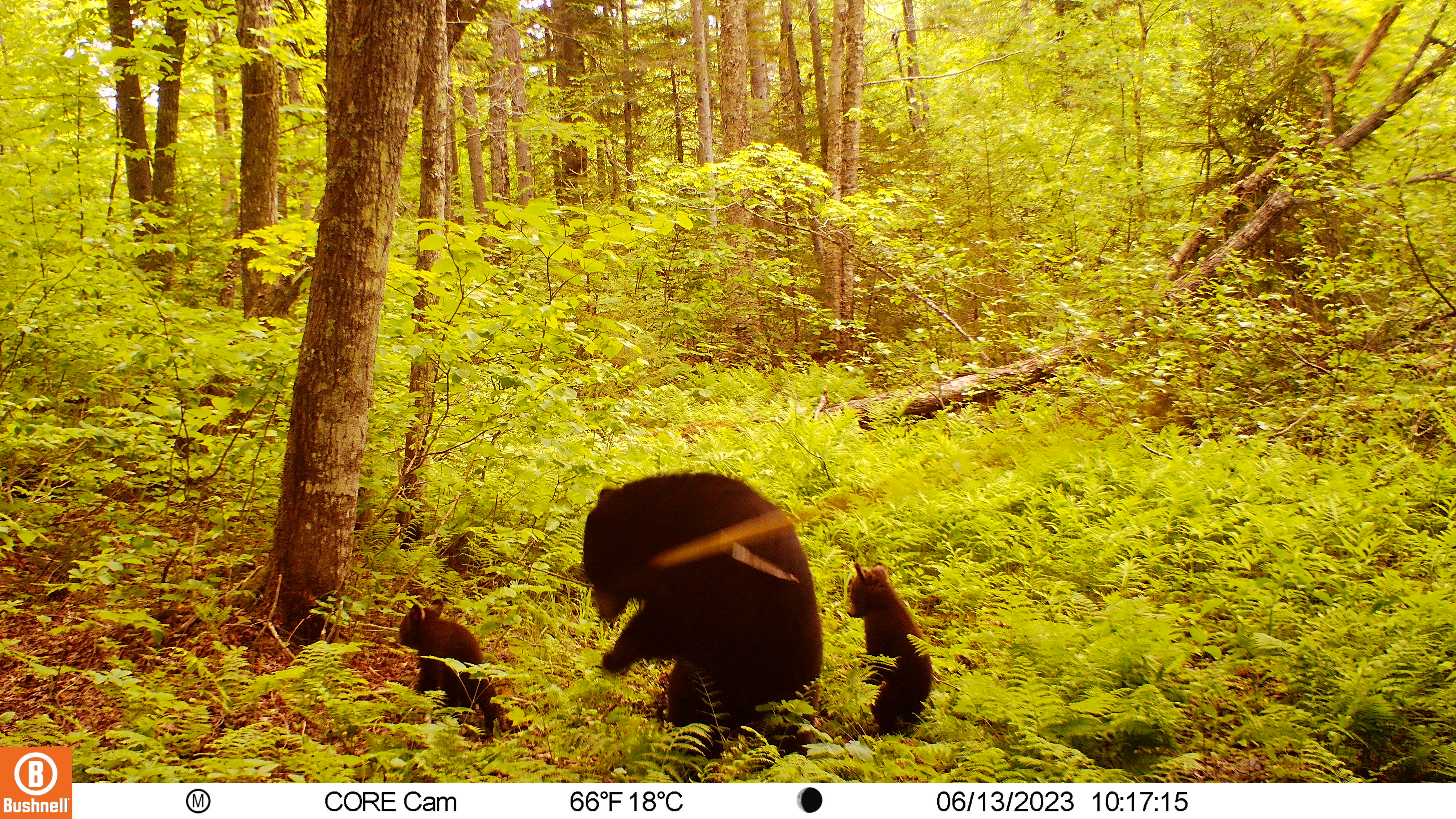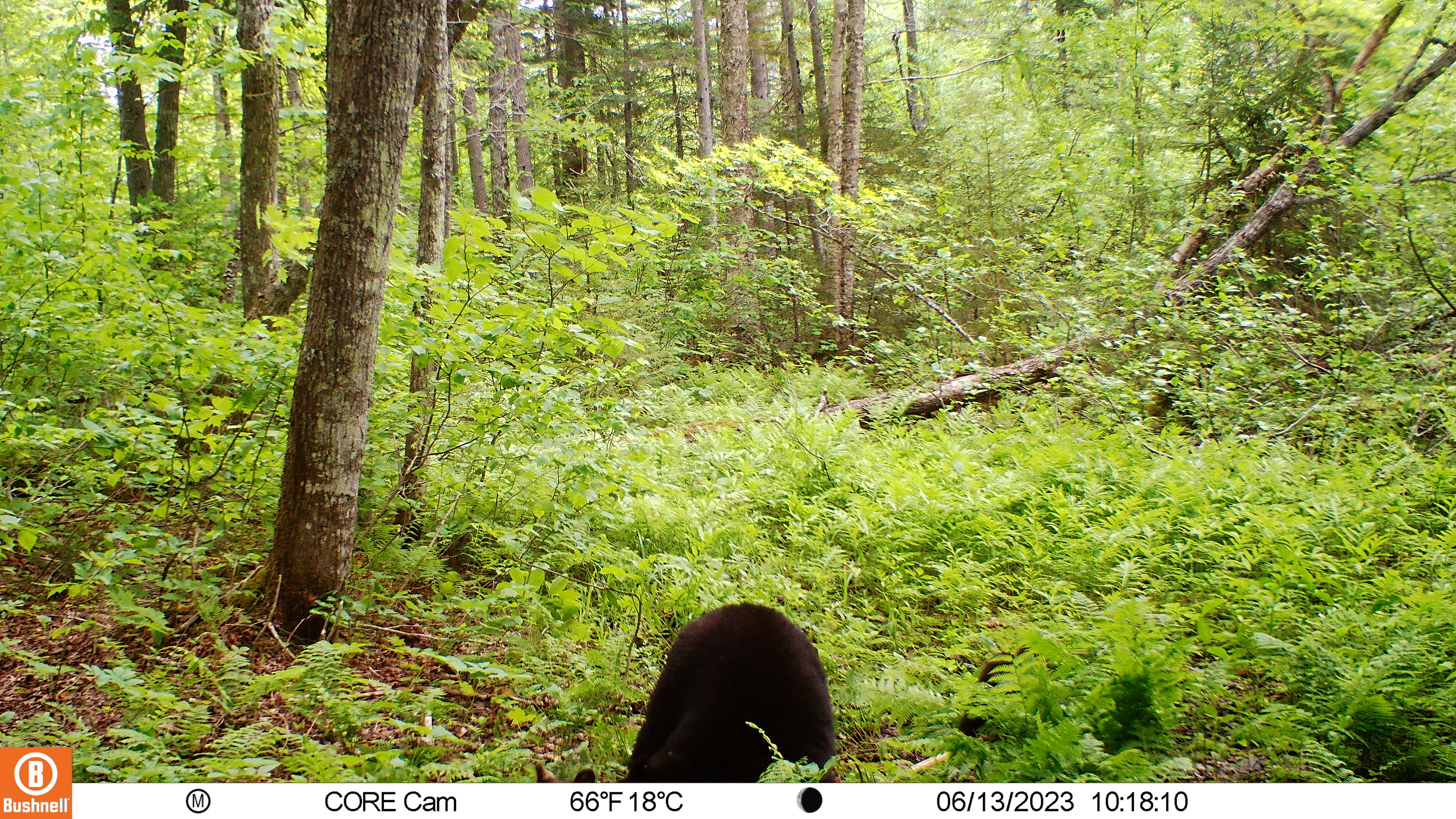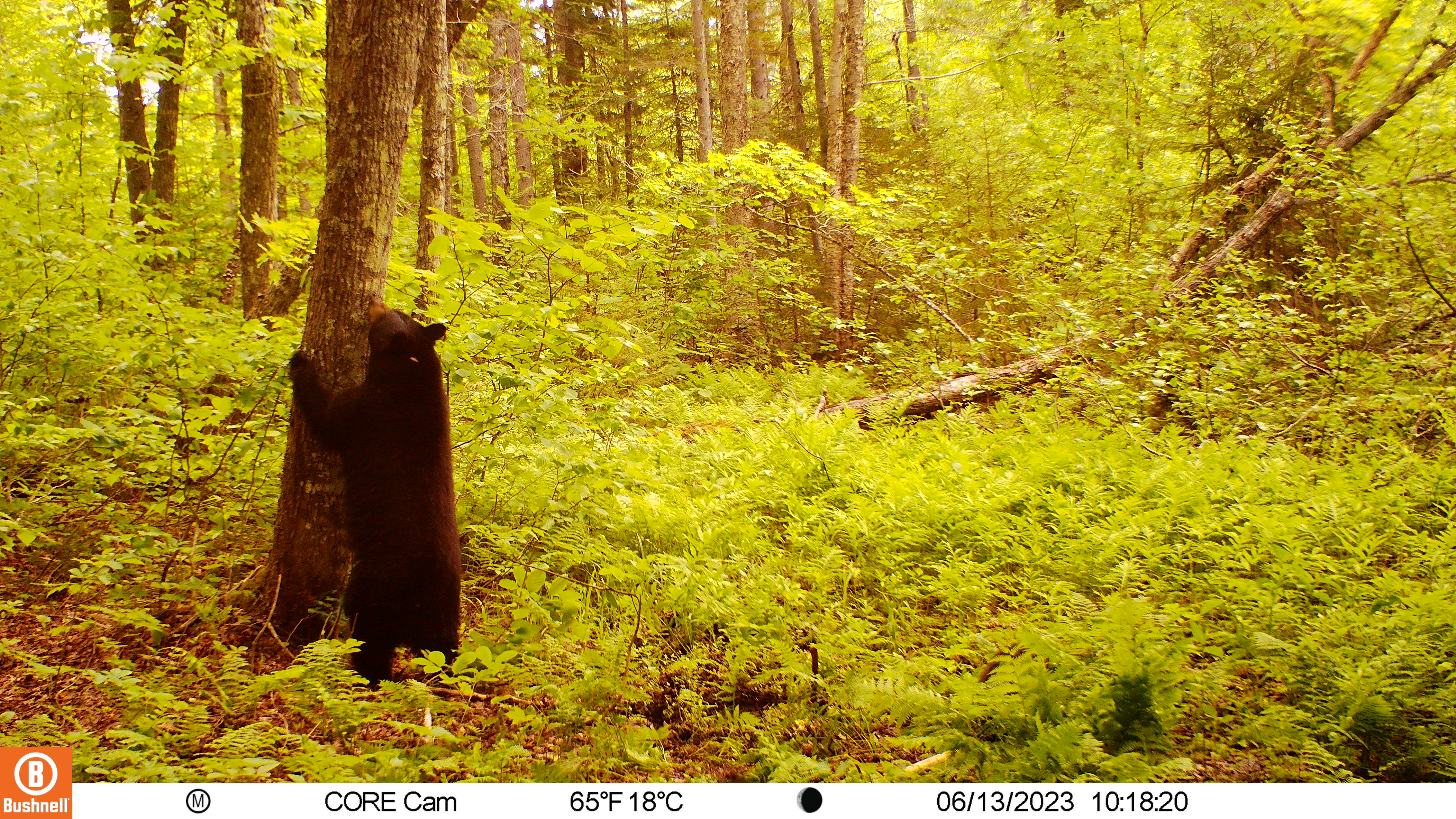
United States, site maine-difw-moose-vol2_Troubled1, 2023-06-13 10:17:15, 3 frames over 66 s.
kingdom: Animalia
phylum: Chordata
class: Mammalia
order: Carnivora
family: Ursidae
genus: Ursus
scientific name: Ursus americanus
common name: black bear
Black bear (Ursus americanus).